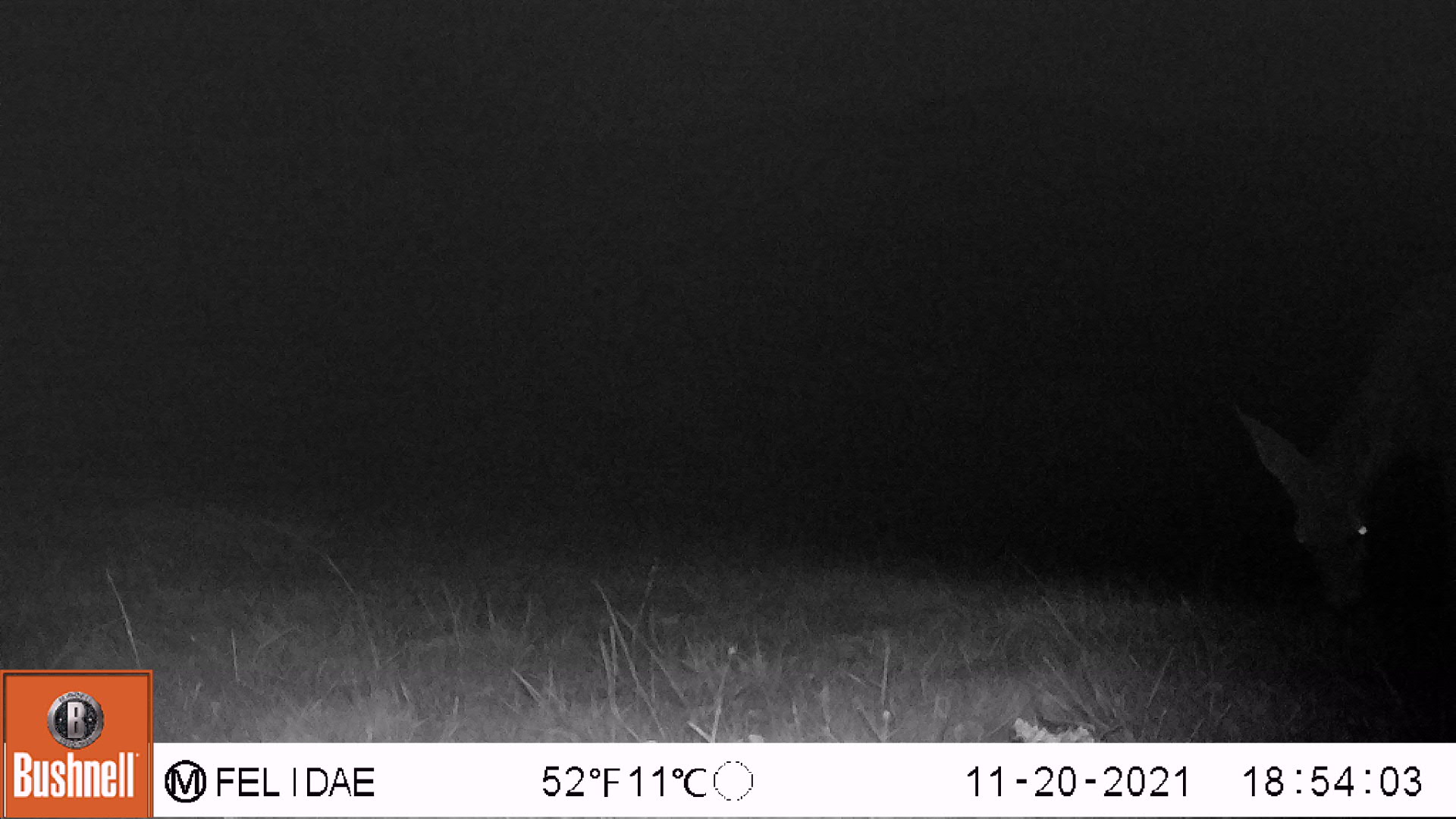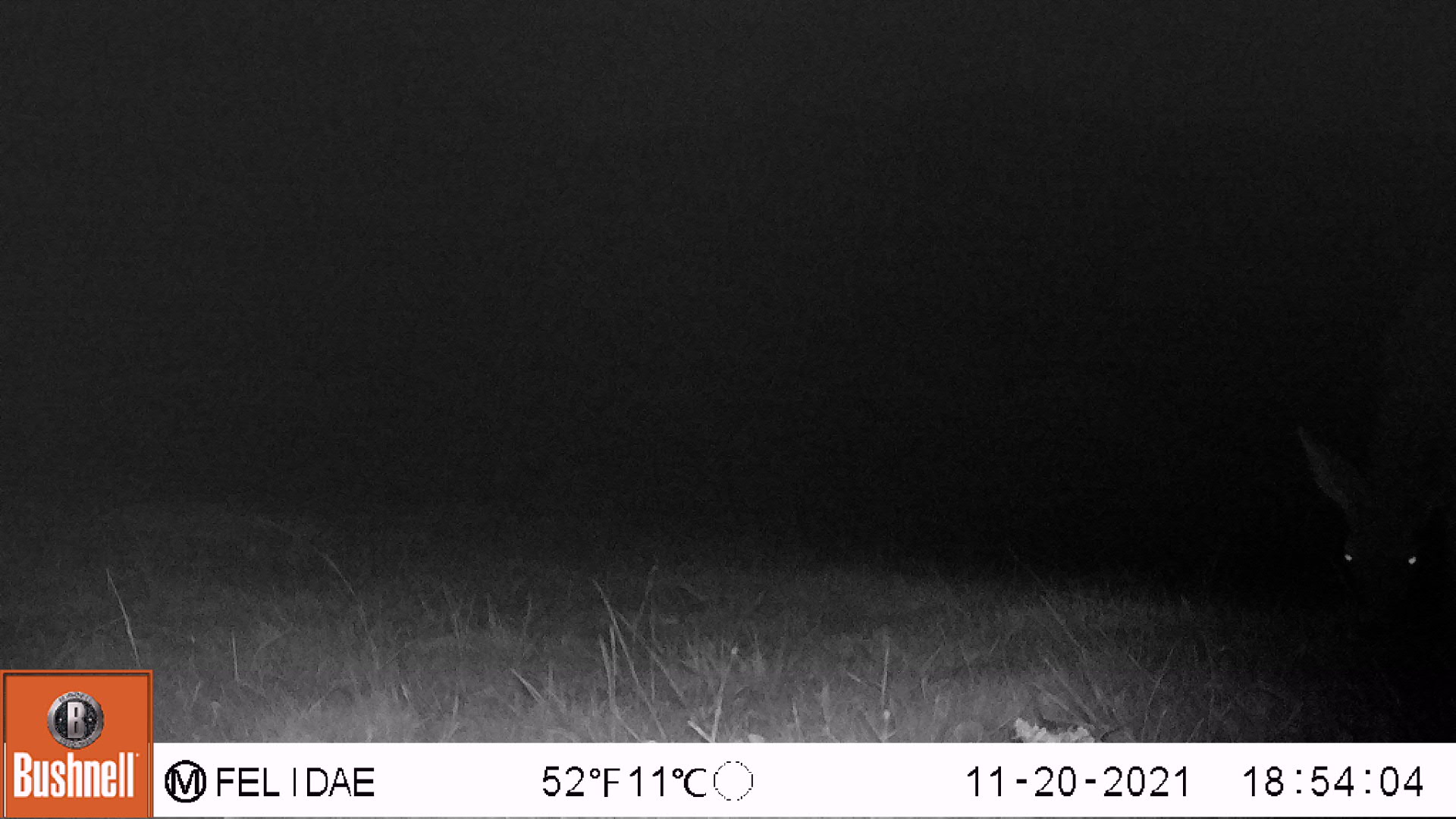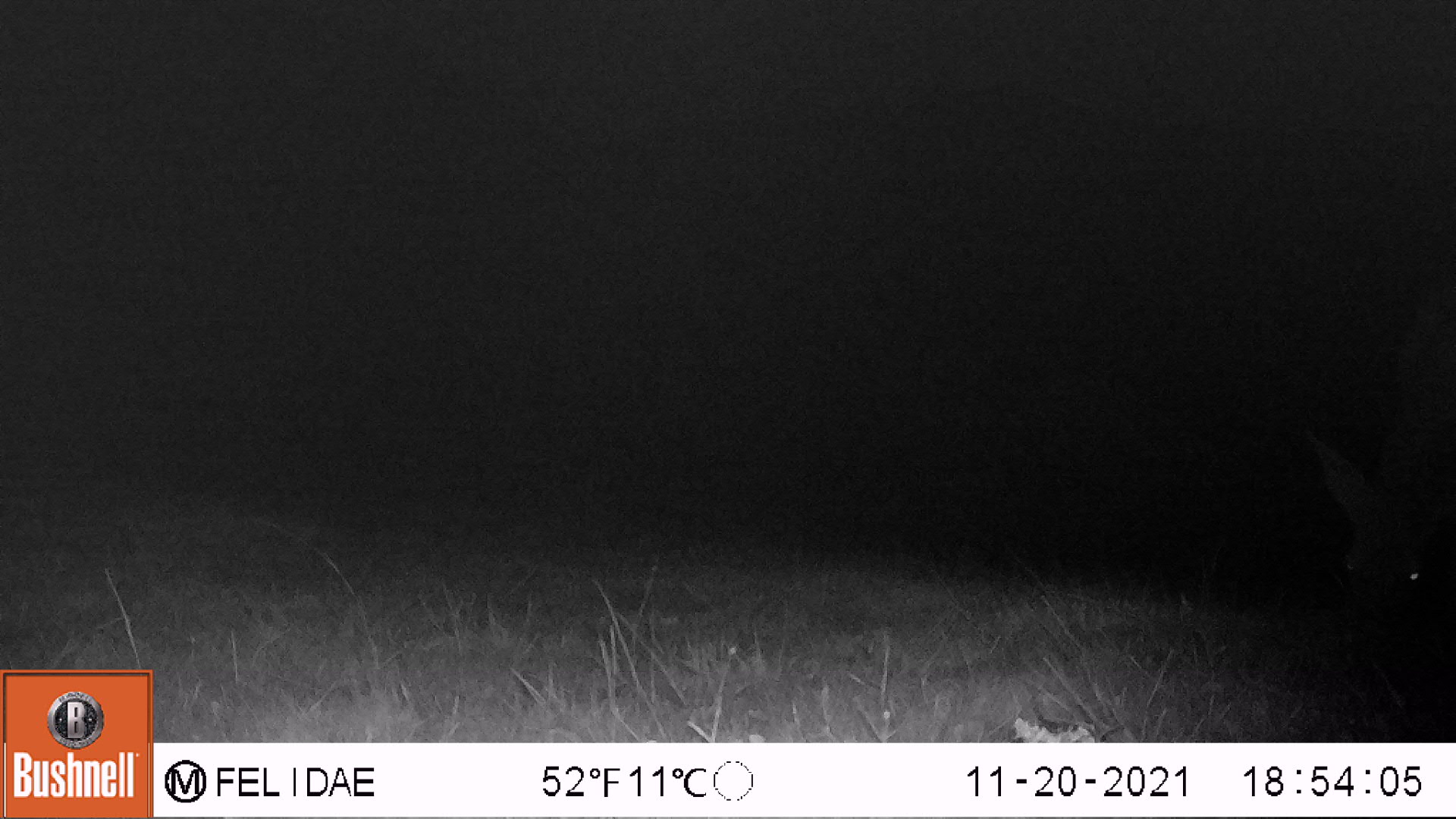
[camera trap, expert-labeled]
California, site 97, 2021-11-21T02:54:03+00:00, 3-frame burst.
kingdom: Animalia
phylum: Chordata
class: Mammalia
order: Artiodactyla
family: Cervidae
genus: Odocoileus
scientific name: Odocoileus hemionus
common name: mule deer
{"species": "mule deer (Odocoileus hemionus)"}